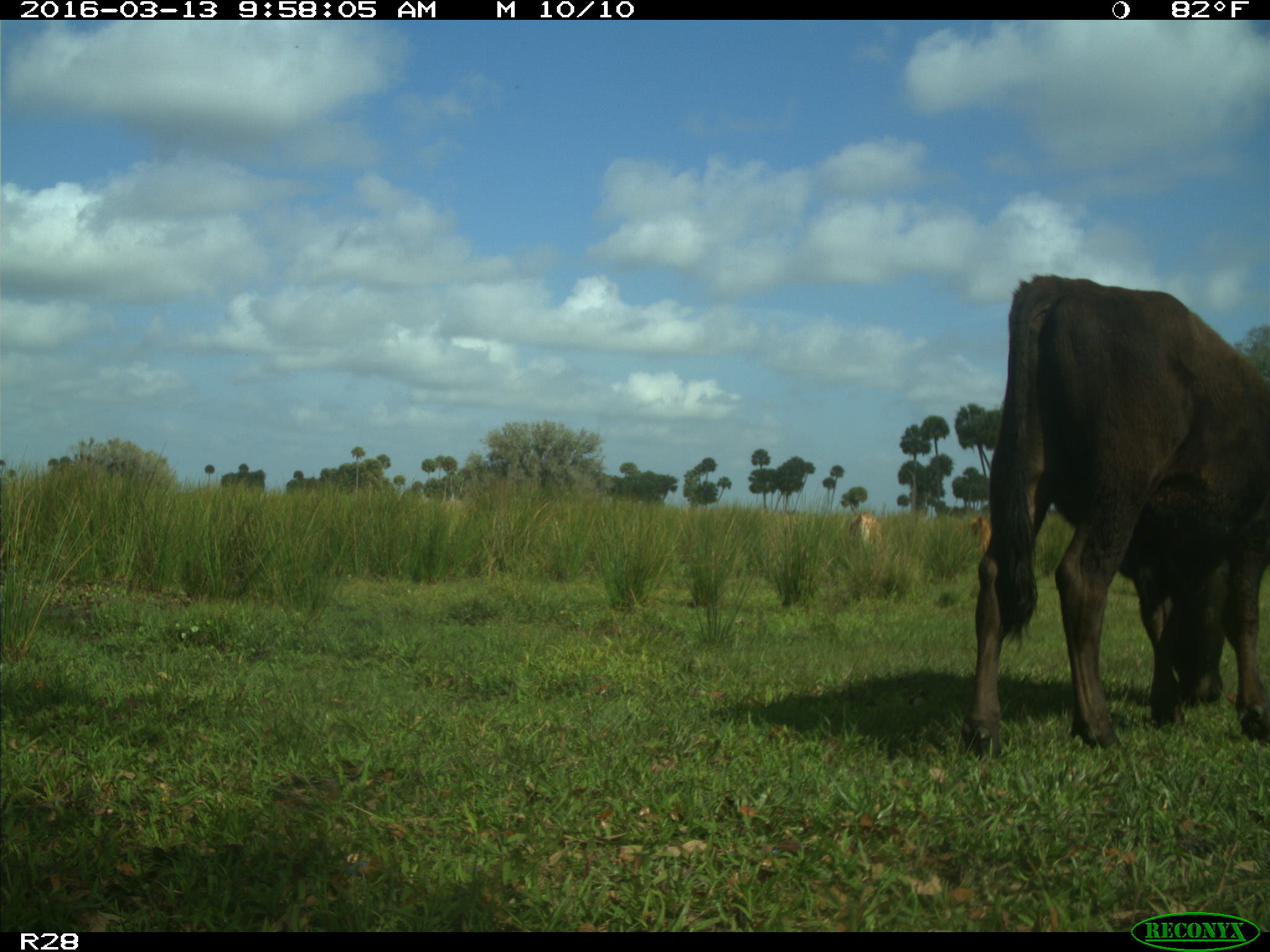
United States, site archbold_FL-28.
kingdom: Animalia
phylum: Chordata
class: Mammalia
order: Artiodactyla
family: Bovidae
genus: Bos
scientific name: Bos taurus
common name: domestic cow